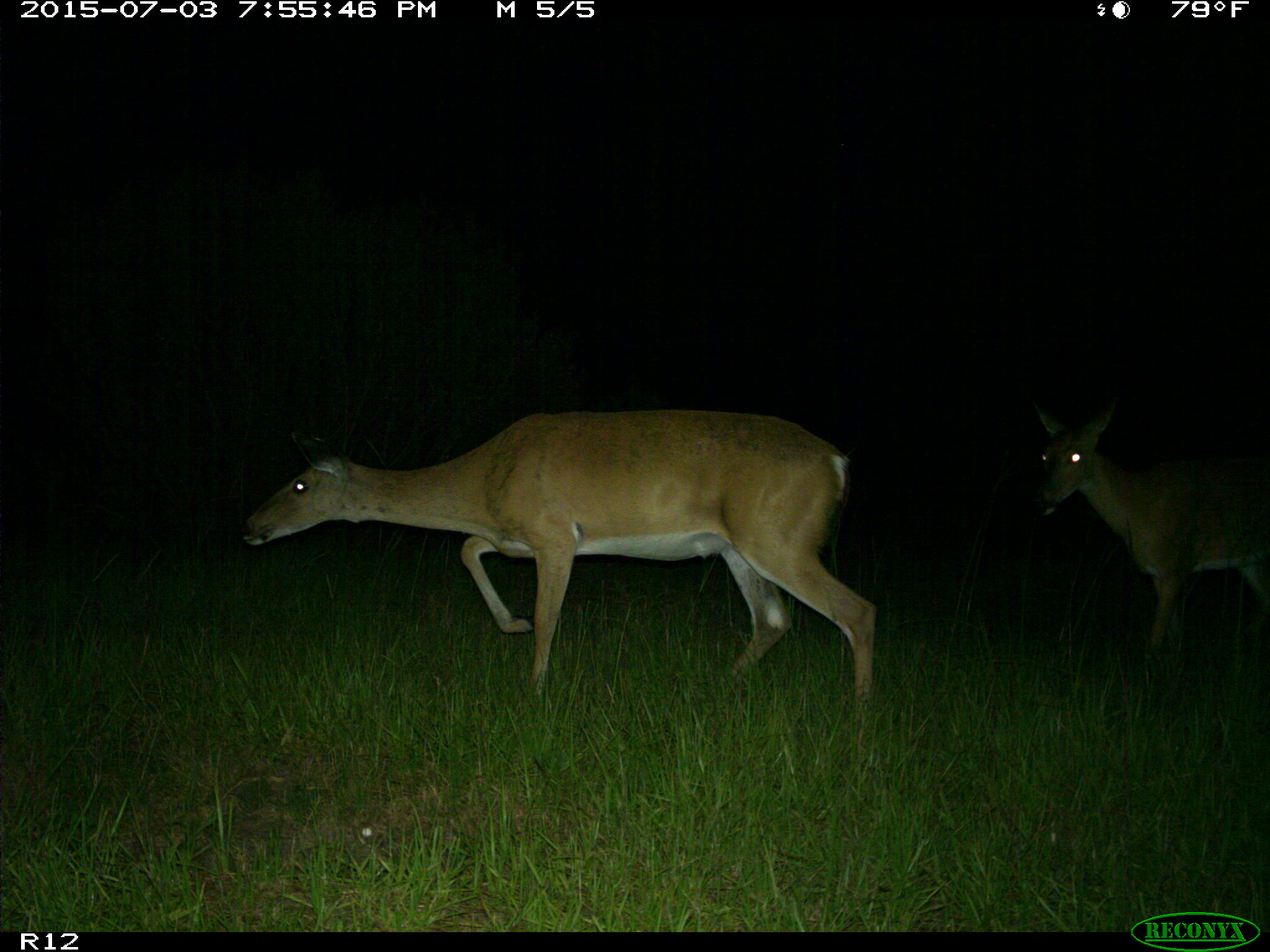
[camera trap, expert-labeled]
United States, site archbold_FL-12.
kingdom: Animalia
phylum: Chordata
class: Mammalia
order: Artiodactyla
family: Cervidae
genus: Odocoileus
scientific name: Odocoileus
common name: deer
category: unidentified deer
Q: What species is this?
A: Unidentified deer (deer) (Odocoileus).